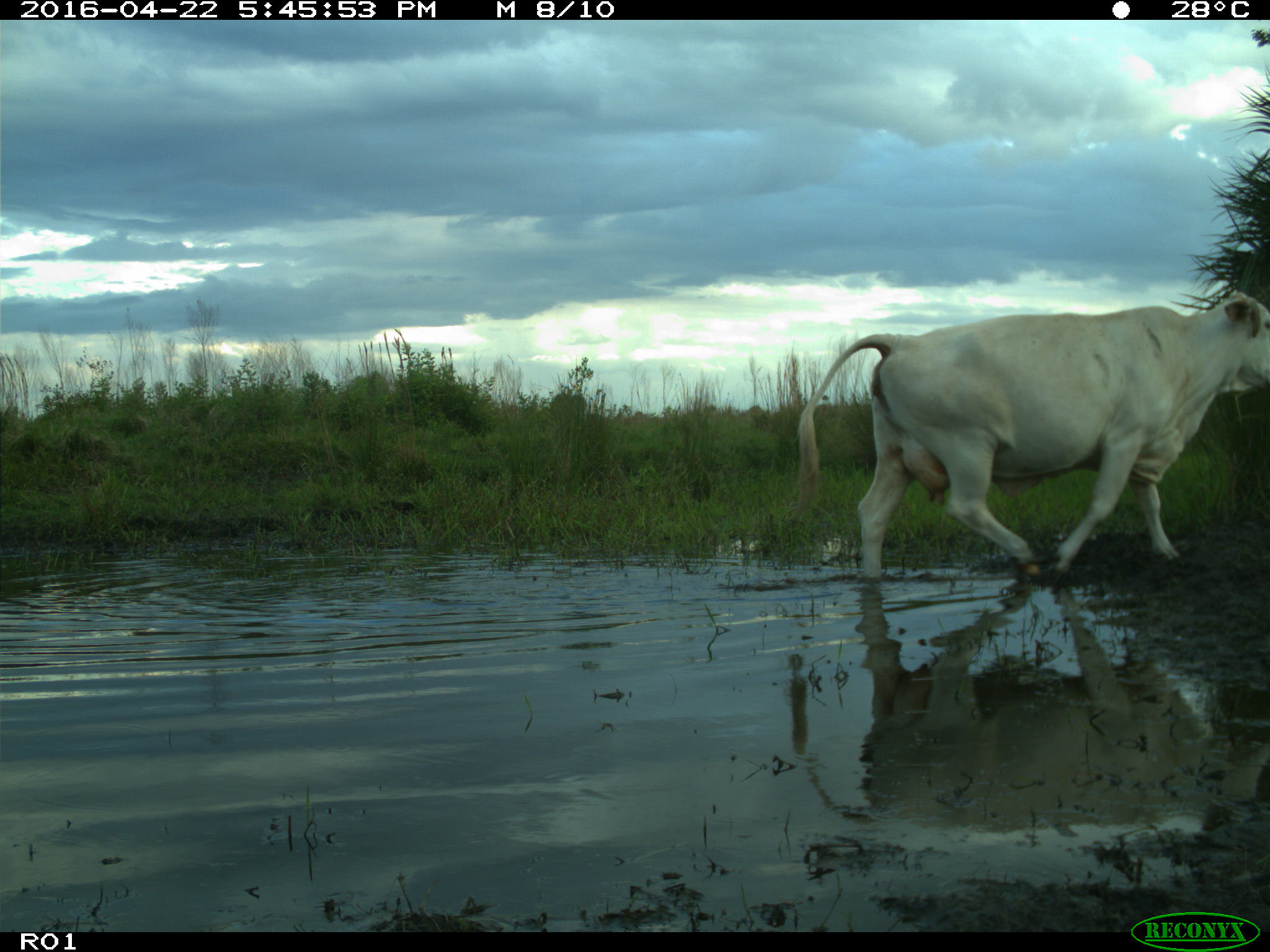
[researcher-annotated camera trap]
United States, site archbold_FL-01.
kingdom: Animalia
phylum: Chordata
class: Mammalia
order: Artiodactyla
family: Bovidae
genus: Bos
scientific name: Bos taurus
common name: domestic cow